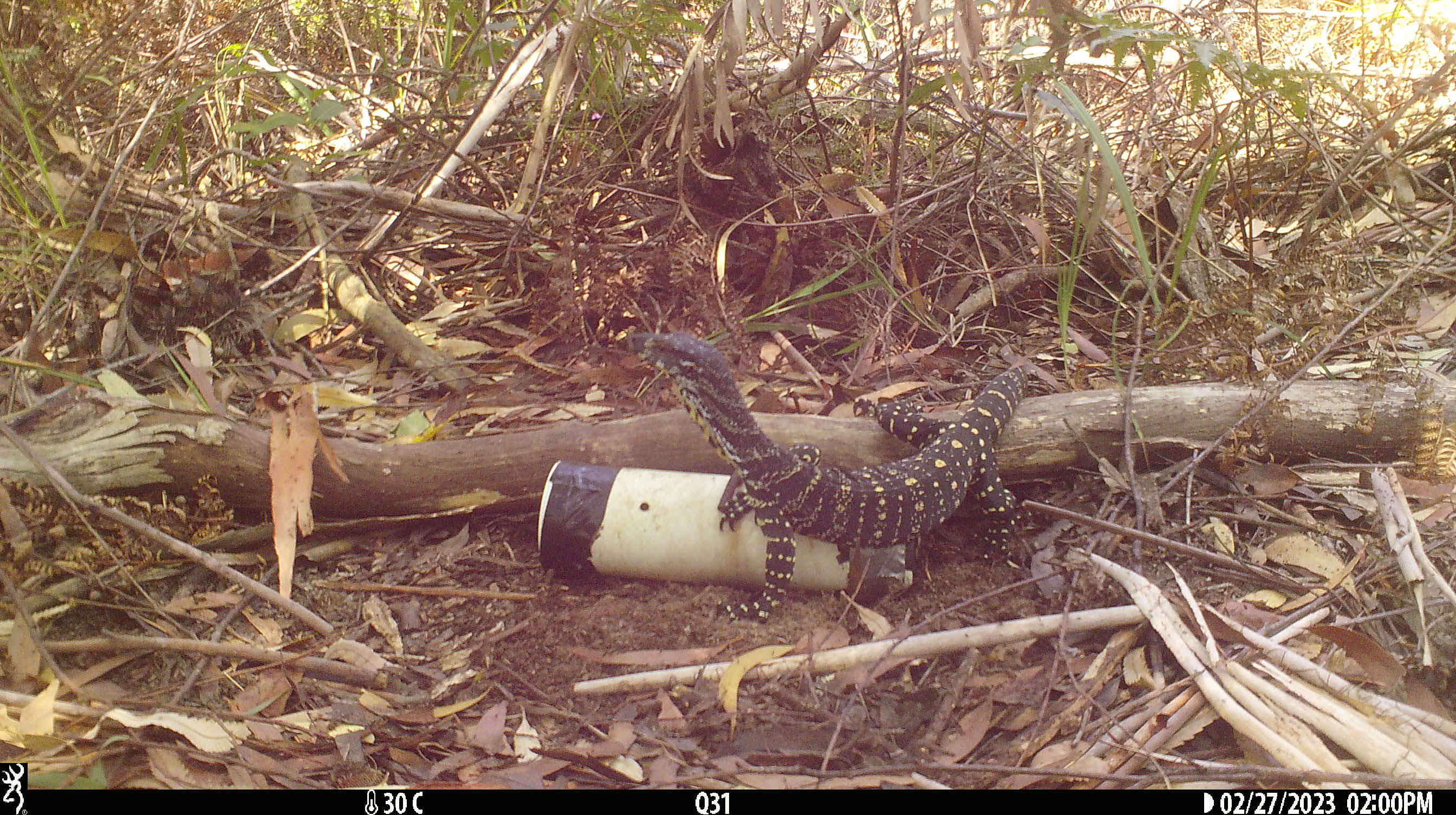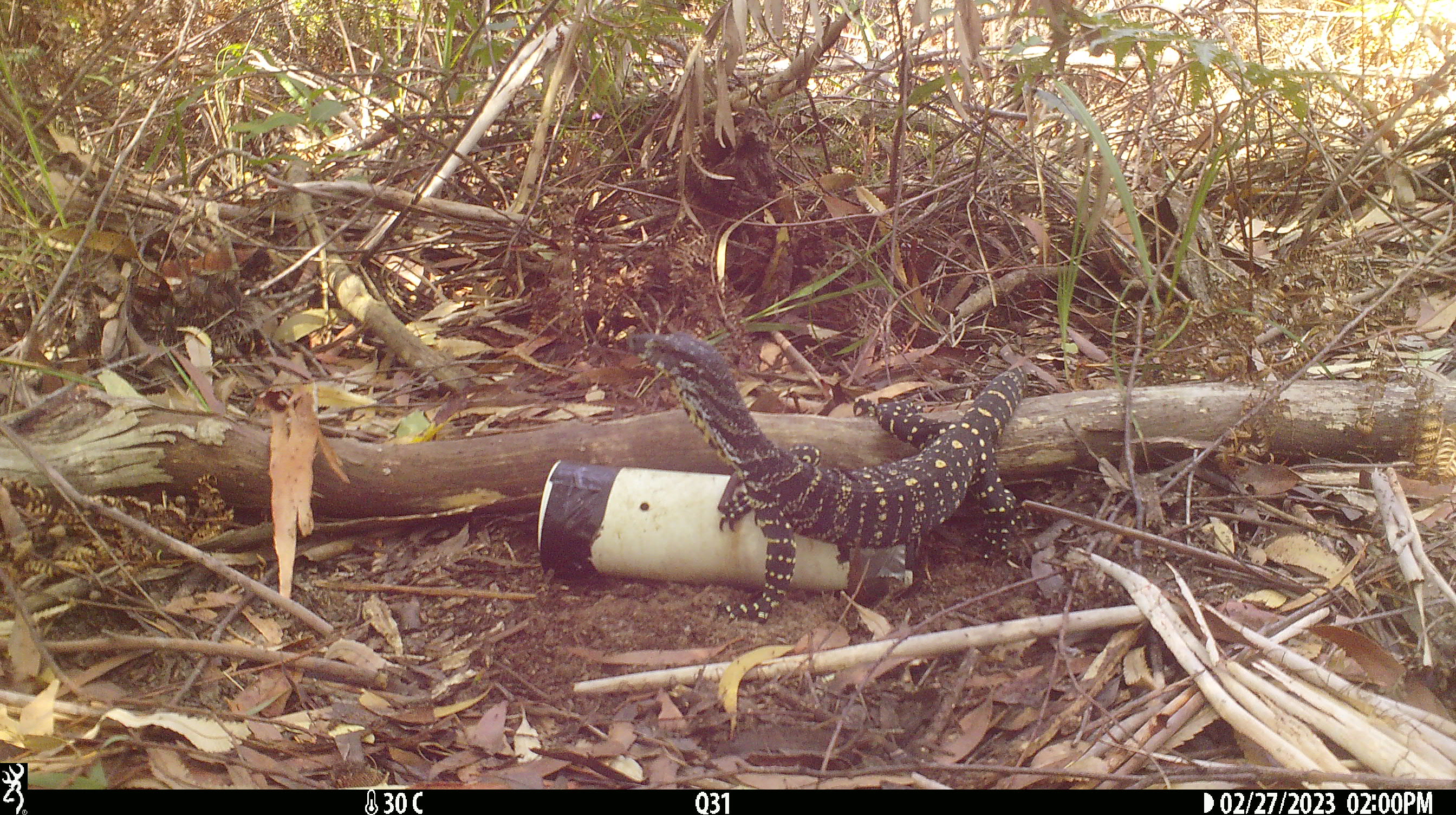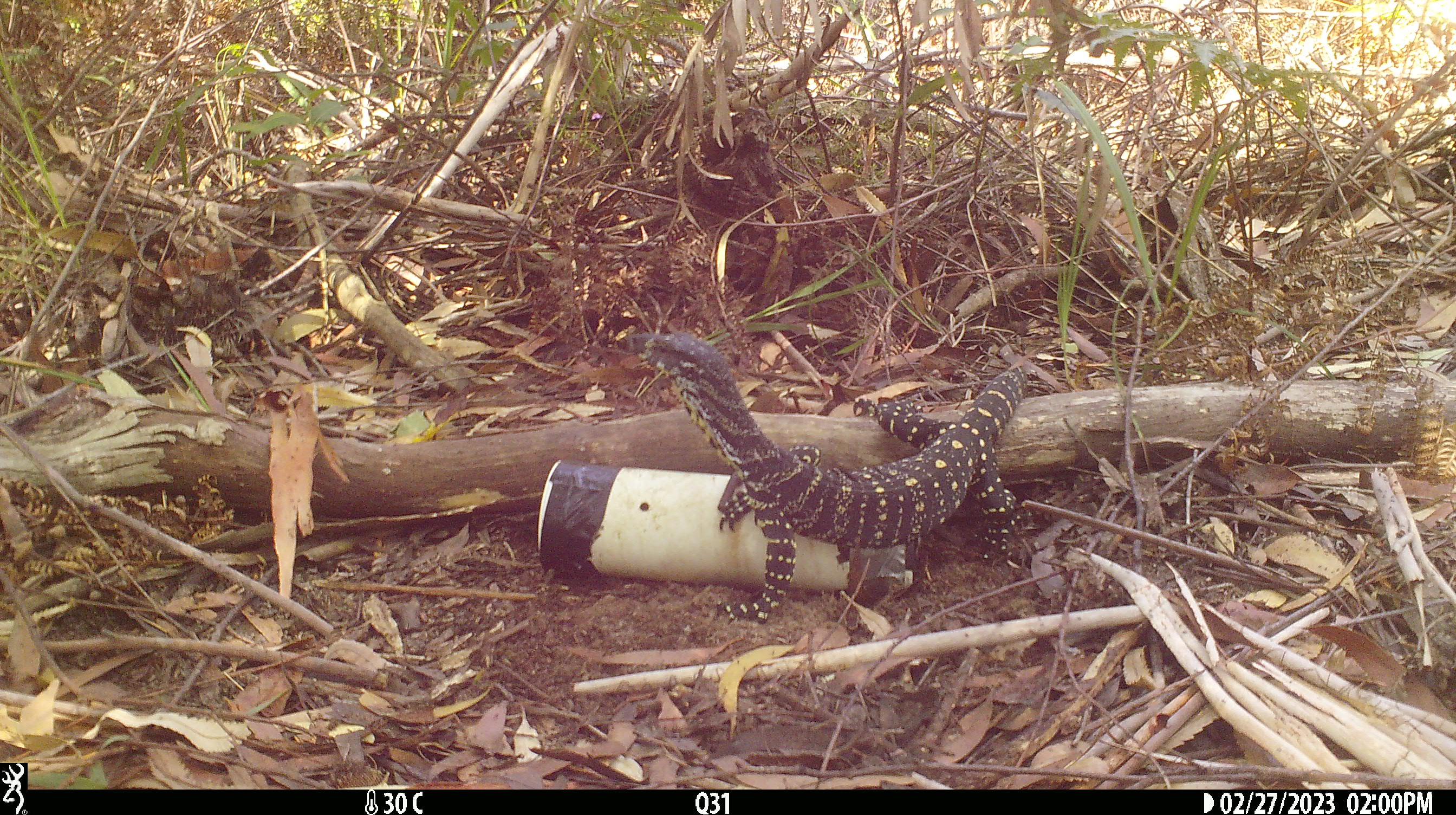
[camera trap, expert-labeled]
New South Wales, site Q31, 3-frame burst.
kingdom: Animalia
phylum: Chordata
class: Reptilia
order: Squamata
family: Varanidae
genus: Varanus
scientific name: Varanus varius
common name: lace monitor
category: goanna